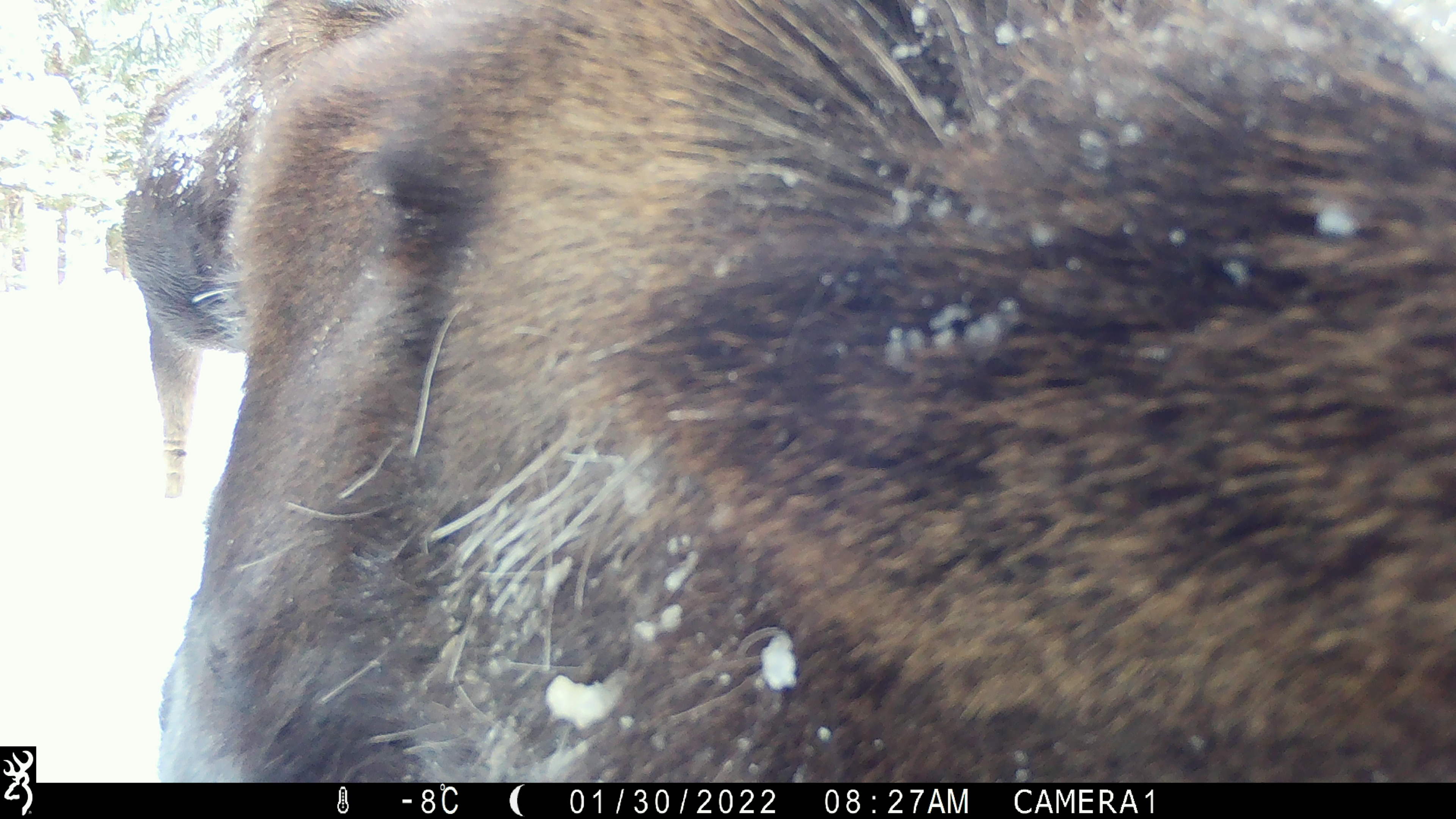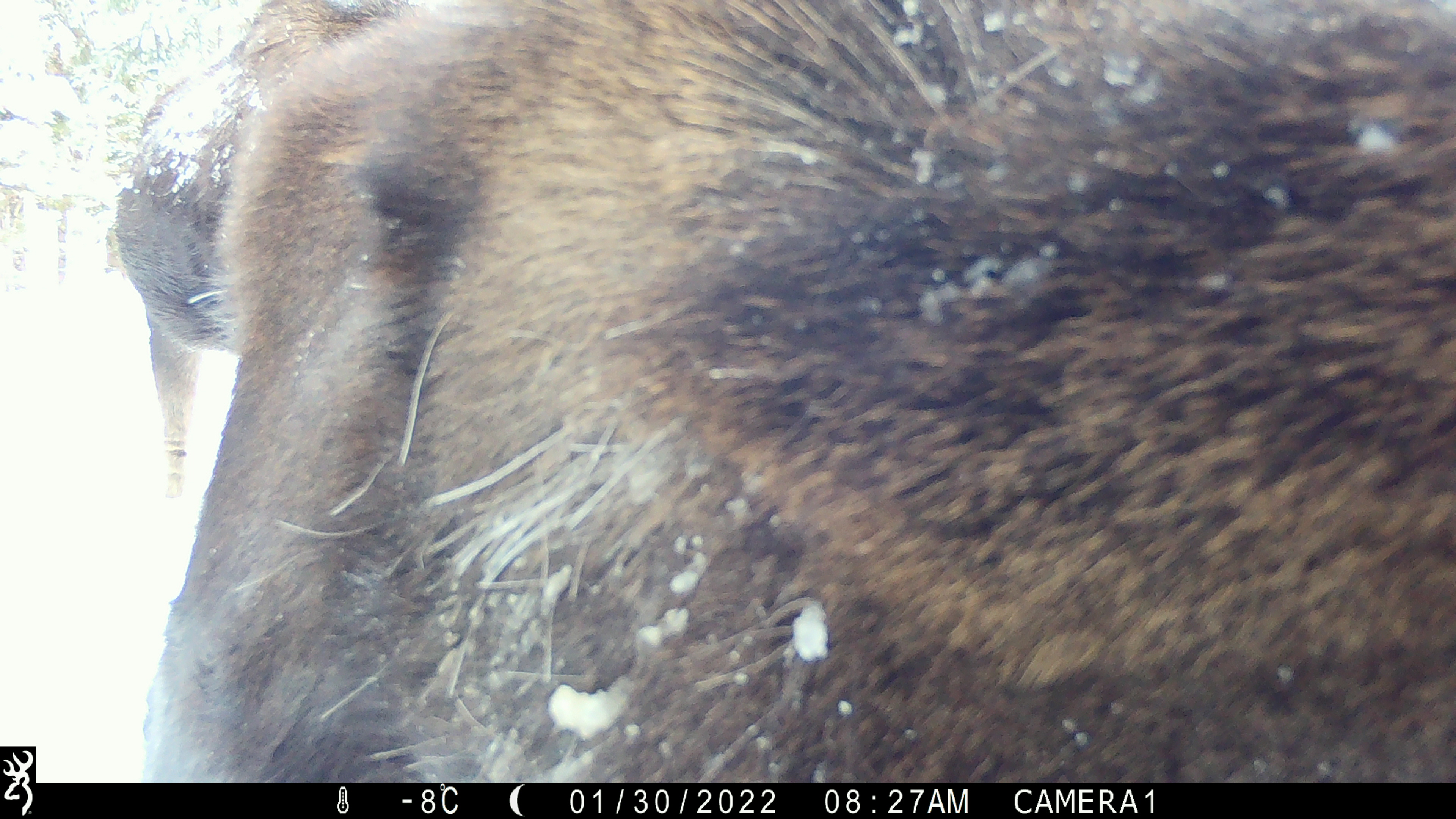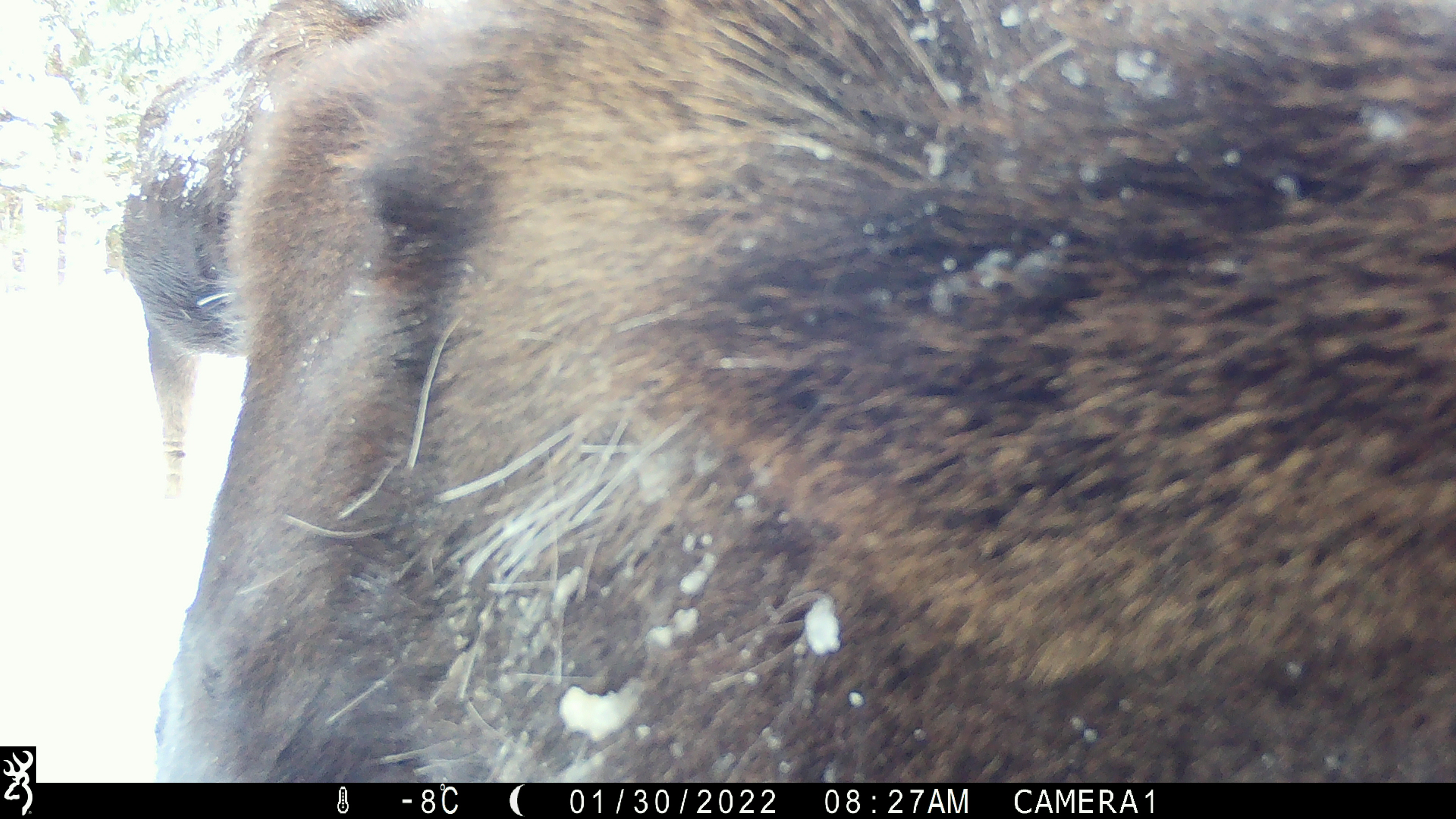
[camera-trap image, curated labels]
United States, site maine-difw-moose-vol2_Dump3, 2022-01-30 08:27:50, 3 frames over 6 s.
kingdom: Animalia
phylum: Chordata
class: Mammalia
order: Artiodactyla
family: Cervidae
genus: Alces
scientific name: Alces alces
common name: moose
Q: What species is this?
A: Moose (Alces alces).